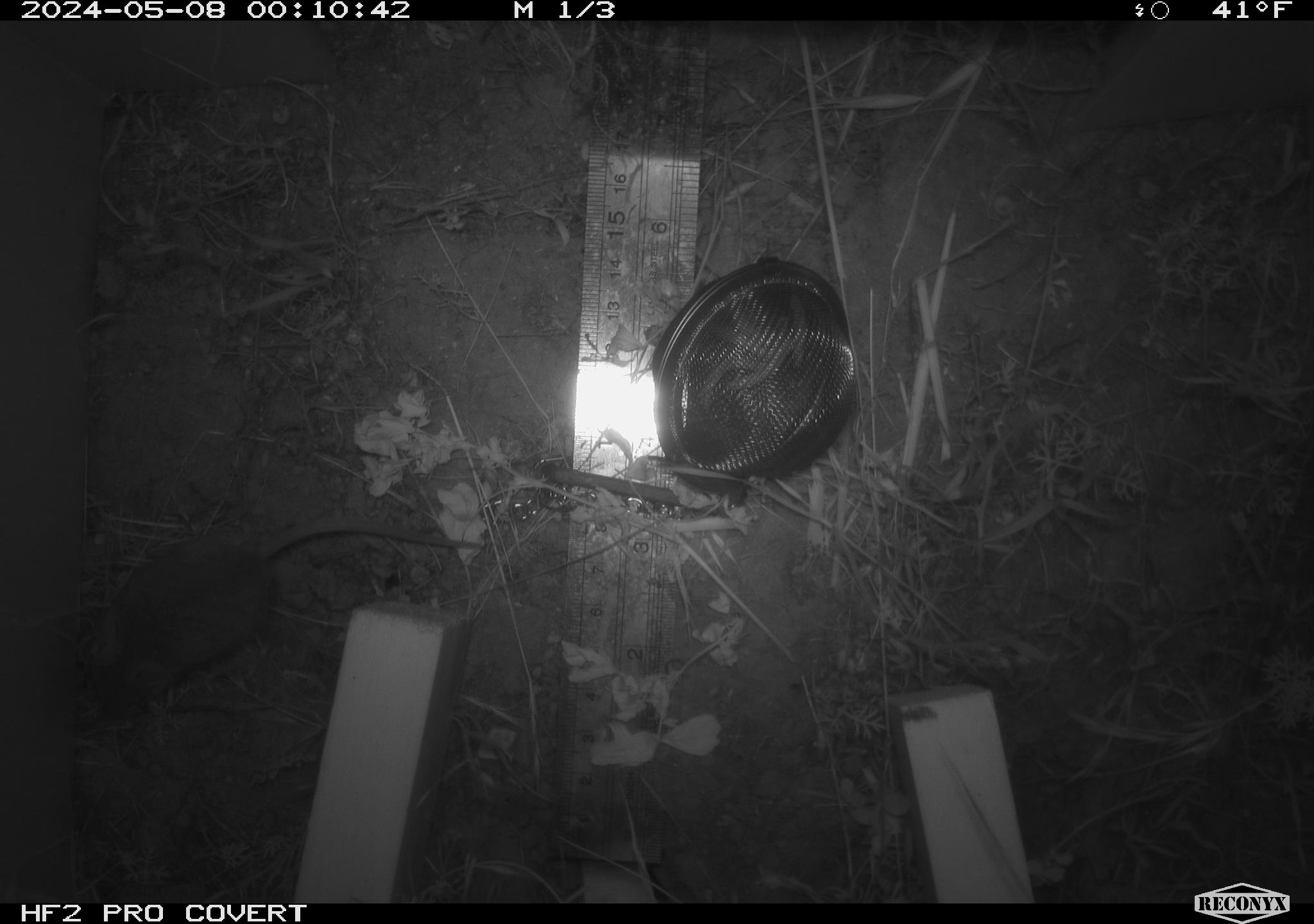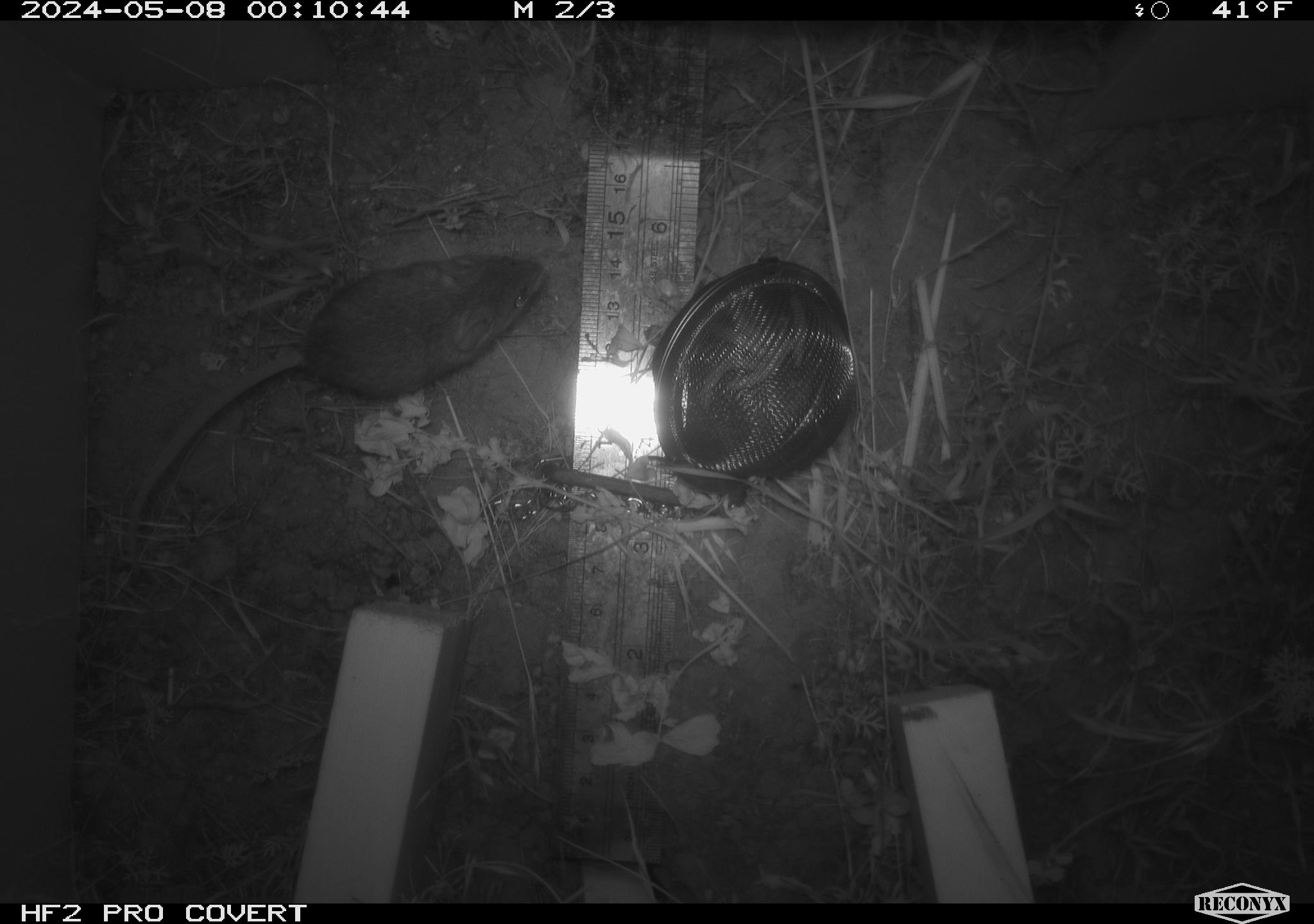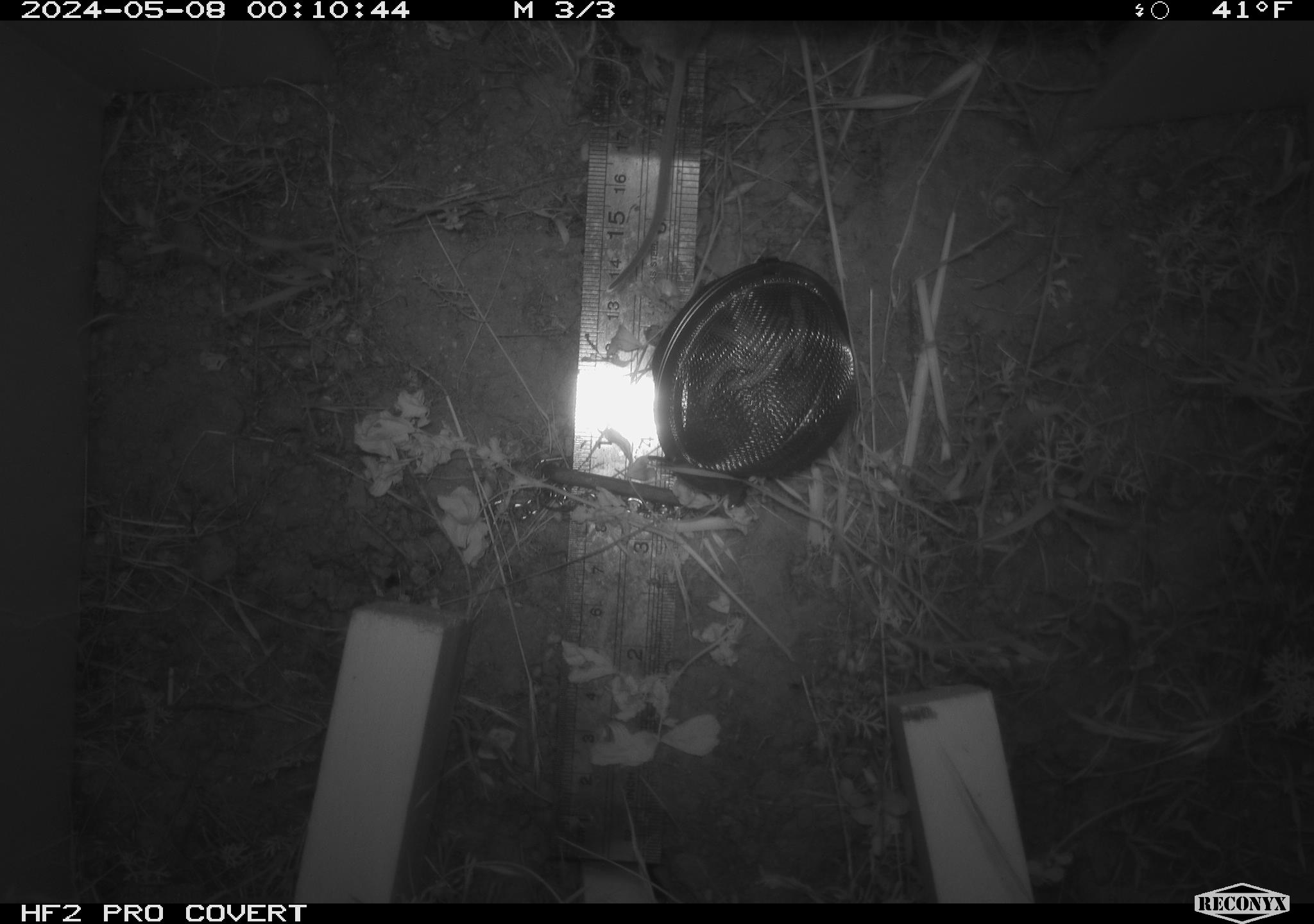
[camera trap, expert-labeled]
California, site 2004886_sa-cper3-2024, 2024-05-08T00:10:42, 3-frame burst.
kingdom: Animalia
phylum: Chordata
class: Mammalia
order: Rodentia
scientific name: Rodentia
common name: rodent